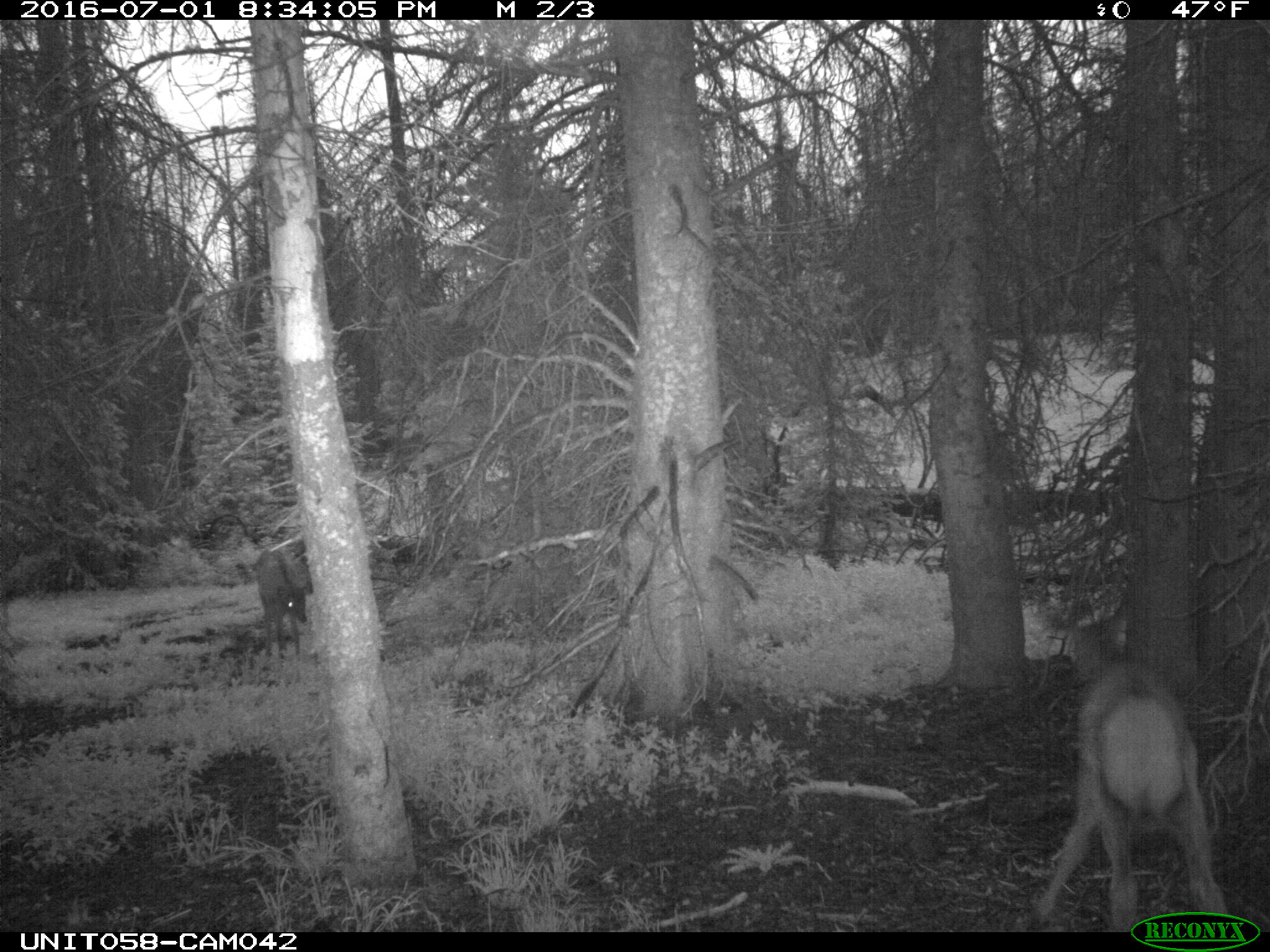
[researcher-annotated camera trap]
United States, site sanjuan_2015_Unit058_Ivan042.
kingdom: Animalia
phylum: Chordata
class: Mammalia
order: Artiodactyla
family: Cervidae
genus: Cervus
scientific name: Cervus elaphus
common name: red deer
Cervus elaphus (red deer).